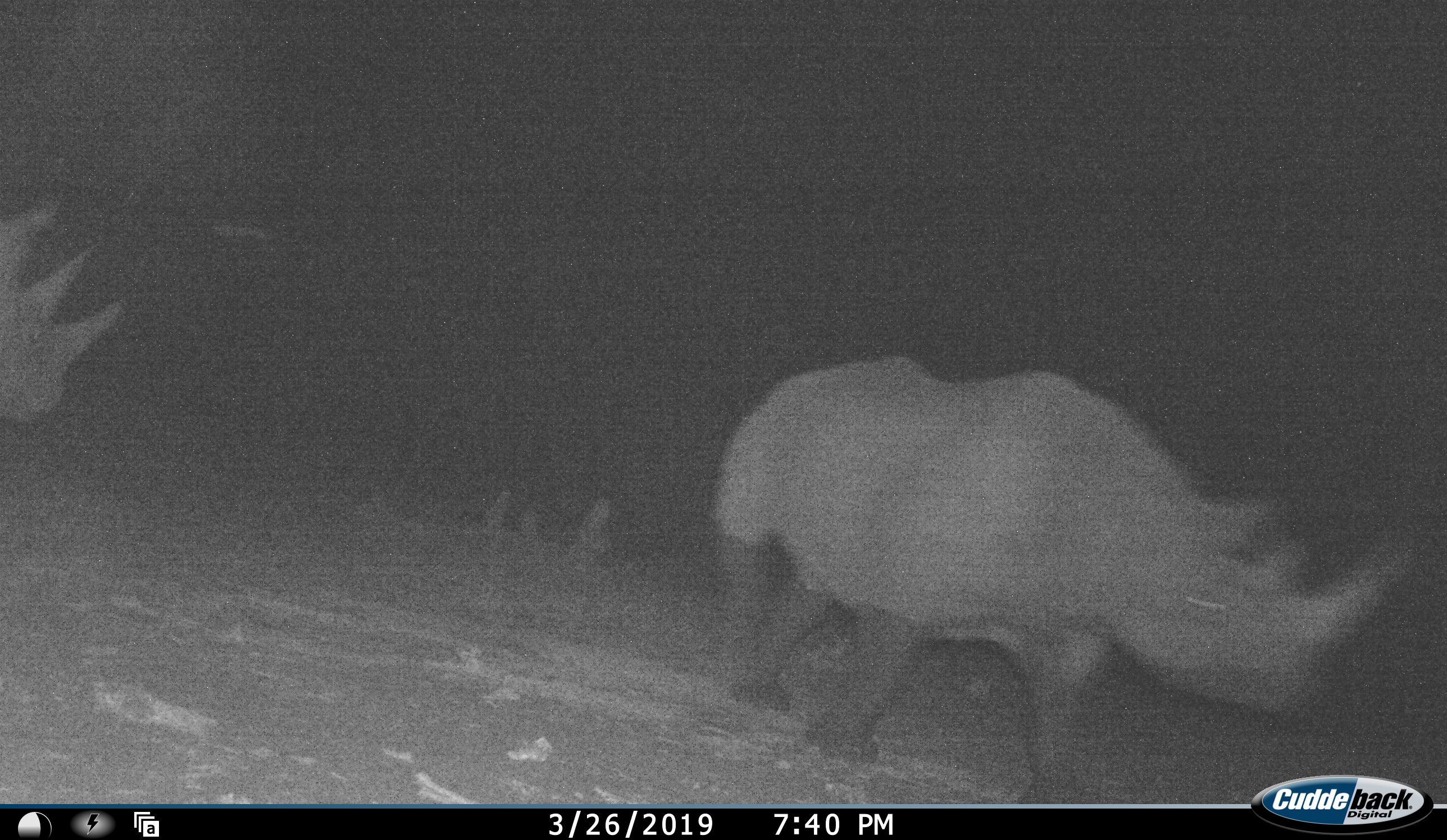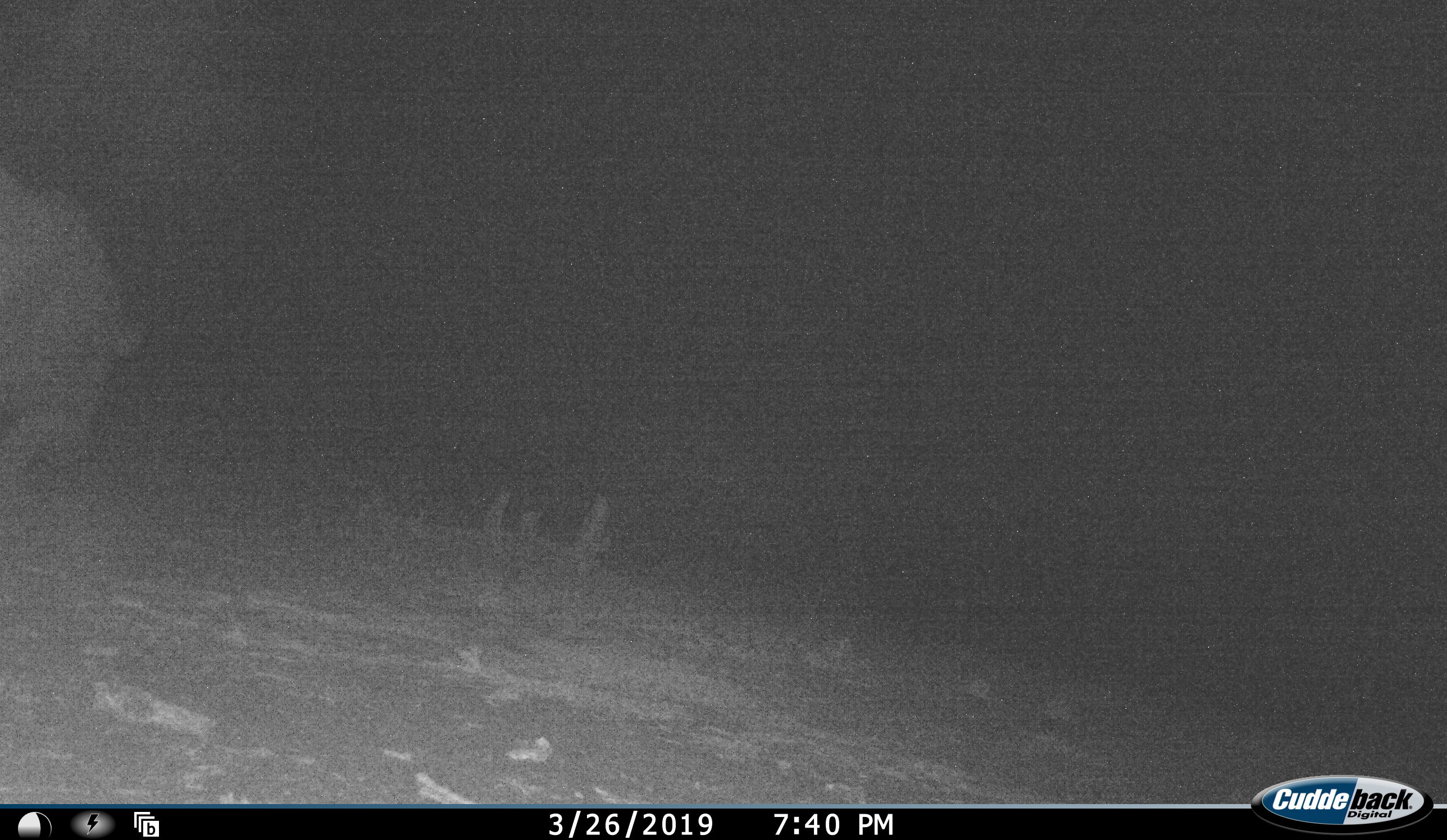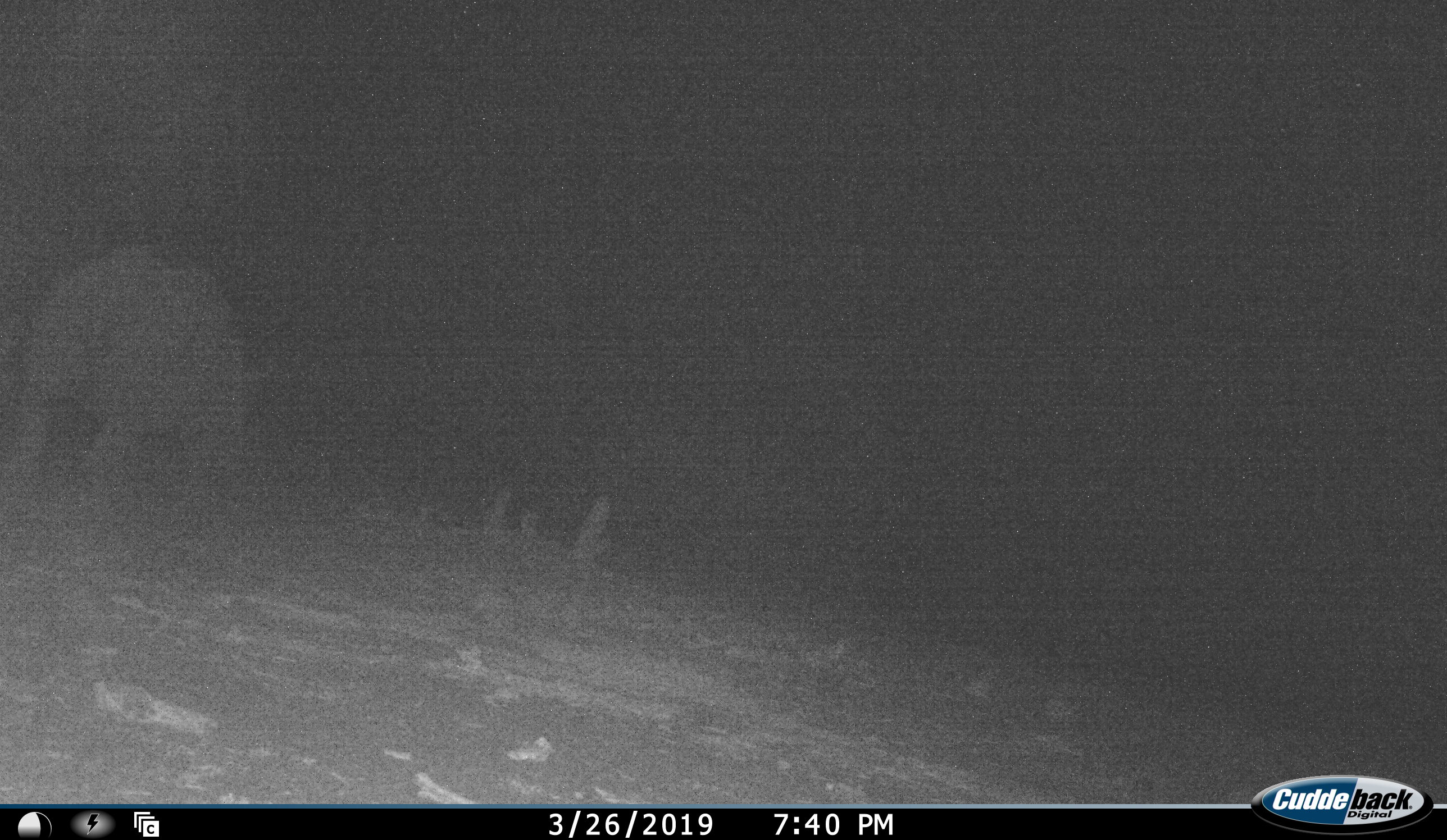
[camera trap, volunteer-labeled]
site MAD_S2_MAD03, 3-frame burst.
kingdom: Animalia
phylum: Chordata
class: Mammalia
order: Perissodactyla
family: Rhinocerotidae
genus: Diceros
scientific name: Diceros bicornis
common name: black rhinoceros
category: rhinocerosblack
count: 2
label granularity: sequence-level